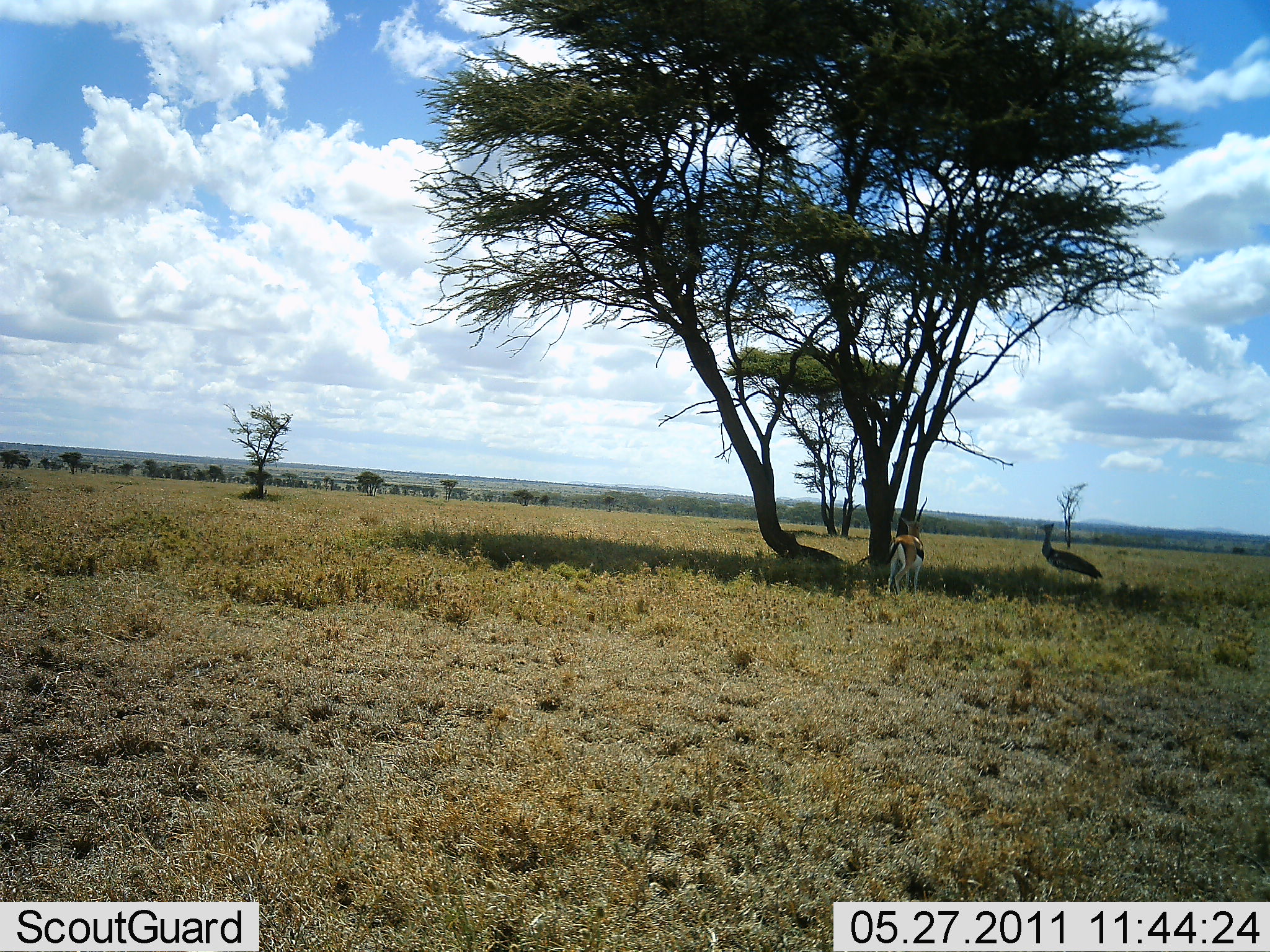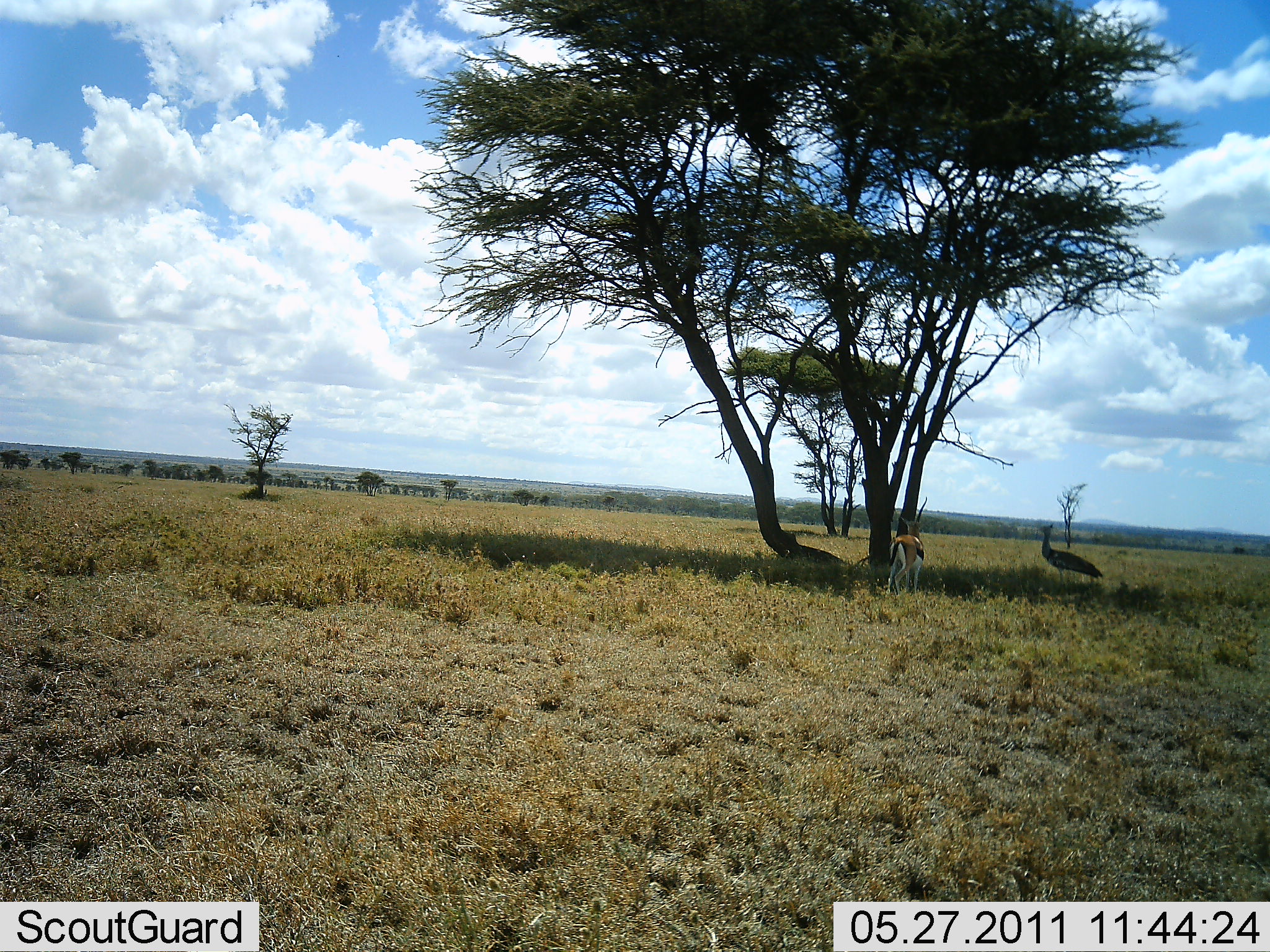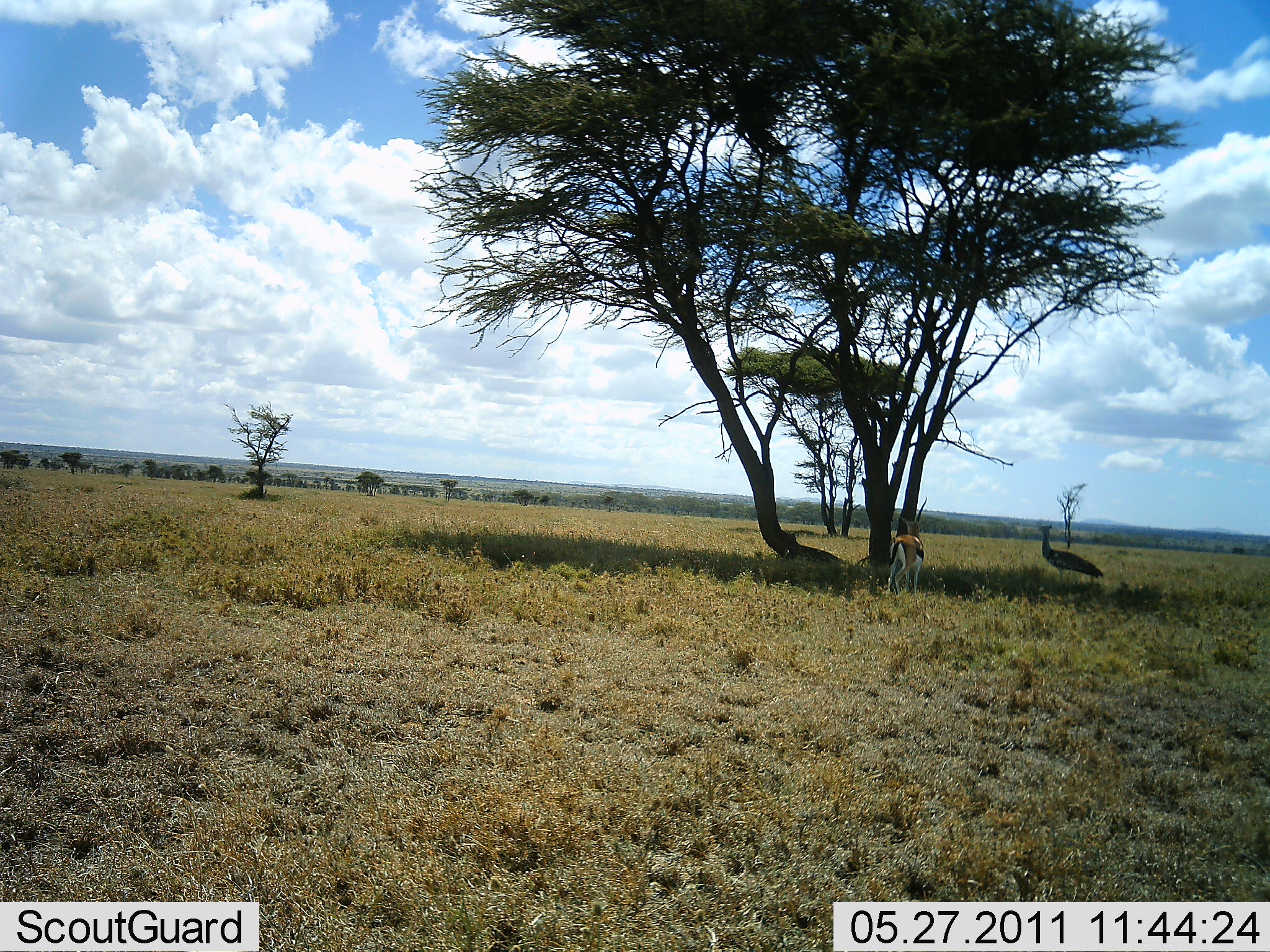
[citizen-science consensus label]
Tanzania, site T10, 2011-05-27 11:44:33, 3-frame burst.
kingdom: Animalia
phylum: Chordata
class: Mammalia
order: Artiodactyla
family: Bovidae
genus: Eudorcas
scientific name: Eudorcas thomsonii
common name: thomson's gazelle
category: gazellethomsons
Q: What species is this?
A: Gazellethomsons (thomson's gazelle) (Eudorcas thomsonii).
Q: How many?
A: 1.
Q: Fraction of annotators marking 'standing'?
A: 100%.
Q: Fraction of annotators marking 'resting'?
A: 9%.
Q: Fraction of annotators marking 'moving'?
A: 0%.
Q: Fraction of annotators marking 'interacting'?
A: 5%.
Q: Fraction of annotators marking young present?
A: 0%.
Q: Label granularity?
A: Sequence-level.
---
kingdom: Animalia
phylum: Chordata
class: Aves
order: Otidiformes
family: Otididae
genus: Ardeotis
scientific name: Ardeotis kori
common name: kori bustard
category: koribustard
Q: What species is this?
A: Koribustard (kori bustard) (Ardeotis kori).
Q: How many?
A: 1.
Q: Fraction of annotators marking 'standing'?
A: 100%.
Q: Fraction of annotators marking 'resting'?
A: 0%.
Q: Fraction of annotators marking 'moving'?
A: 0%.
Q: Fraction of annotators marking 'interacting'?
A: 0%.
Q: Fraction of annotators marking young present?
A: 0%.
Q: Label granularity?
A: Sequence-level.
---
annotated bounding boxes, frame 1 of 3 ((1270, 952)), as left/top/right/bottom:
animal: 881/495/928/601; 1036/521/1103/593; 1039/521/1104/594; 883/496/928/596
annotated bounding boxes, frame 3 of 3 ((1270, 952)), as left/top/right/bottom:
animal: 884/496/928/603; 1035/524/1104/591; 887/495/927/596; 1037/524/1104/584